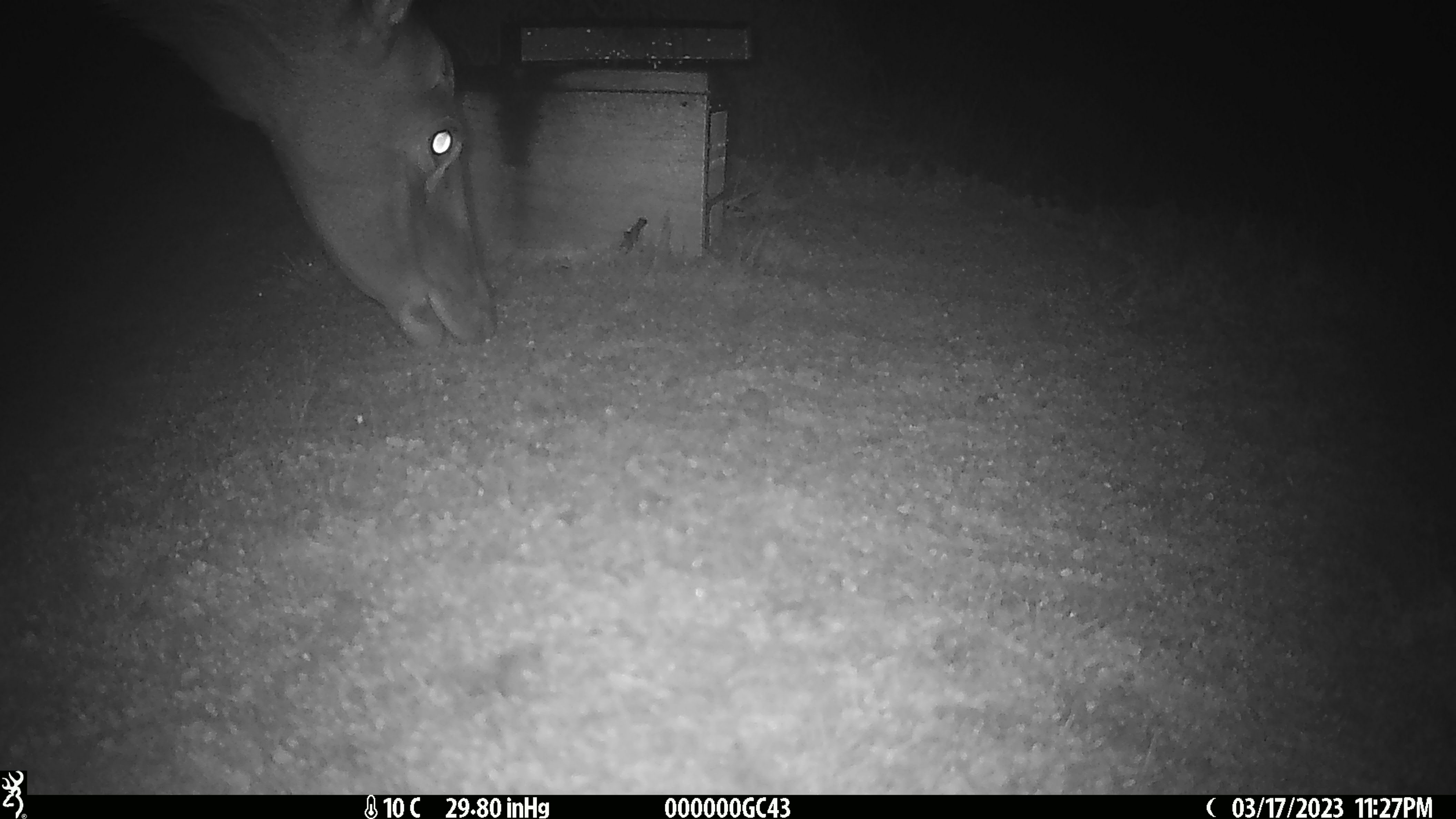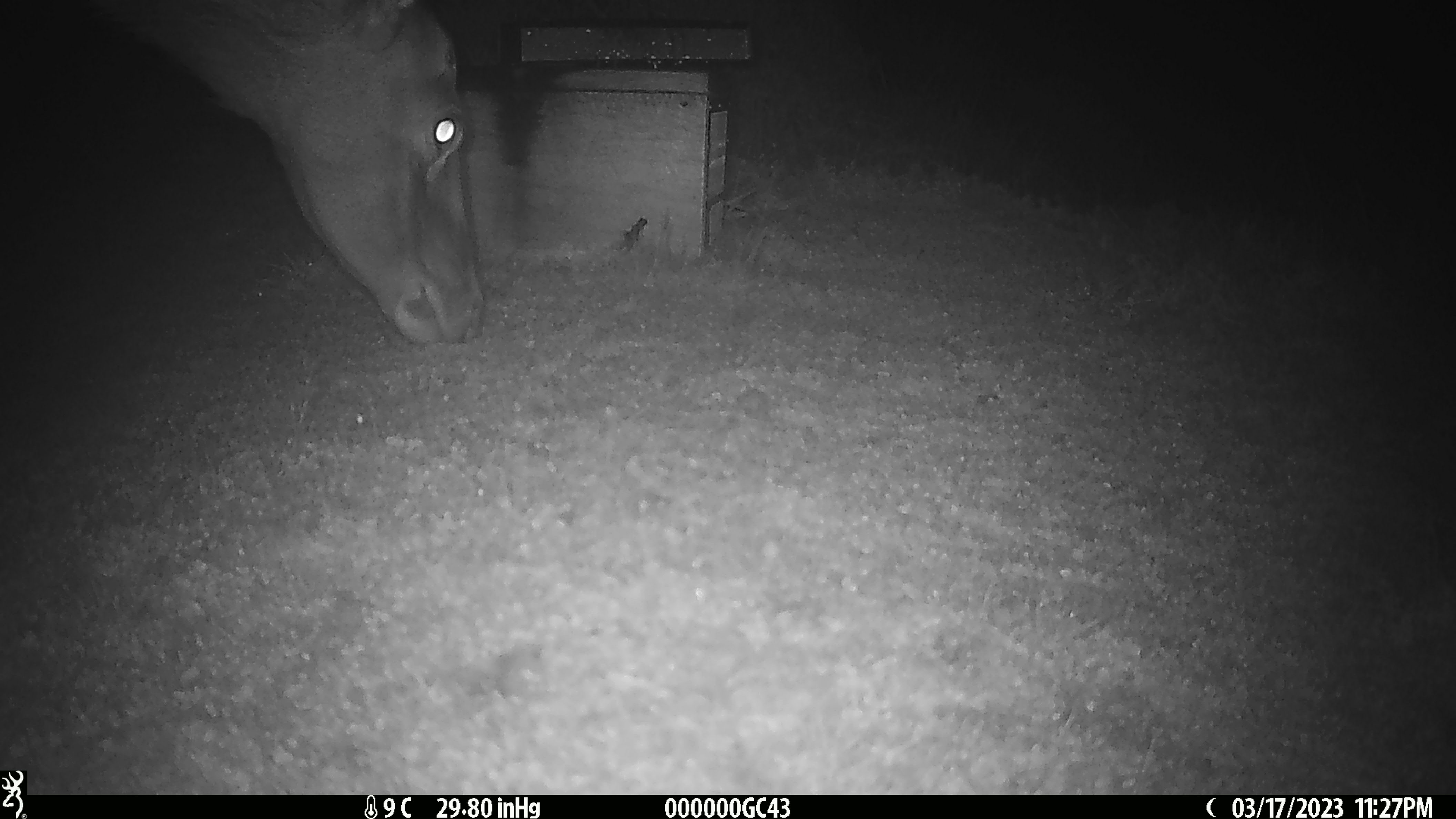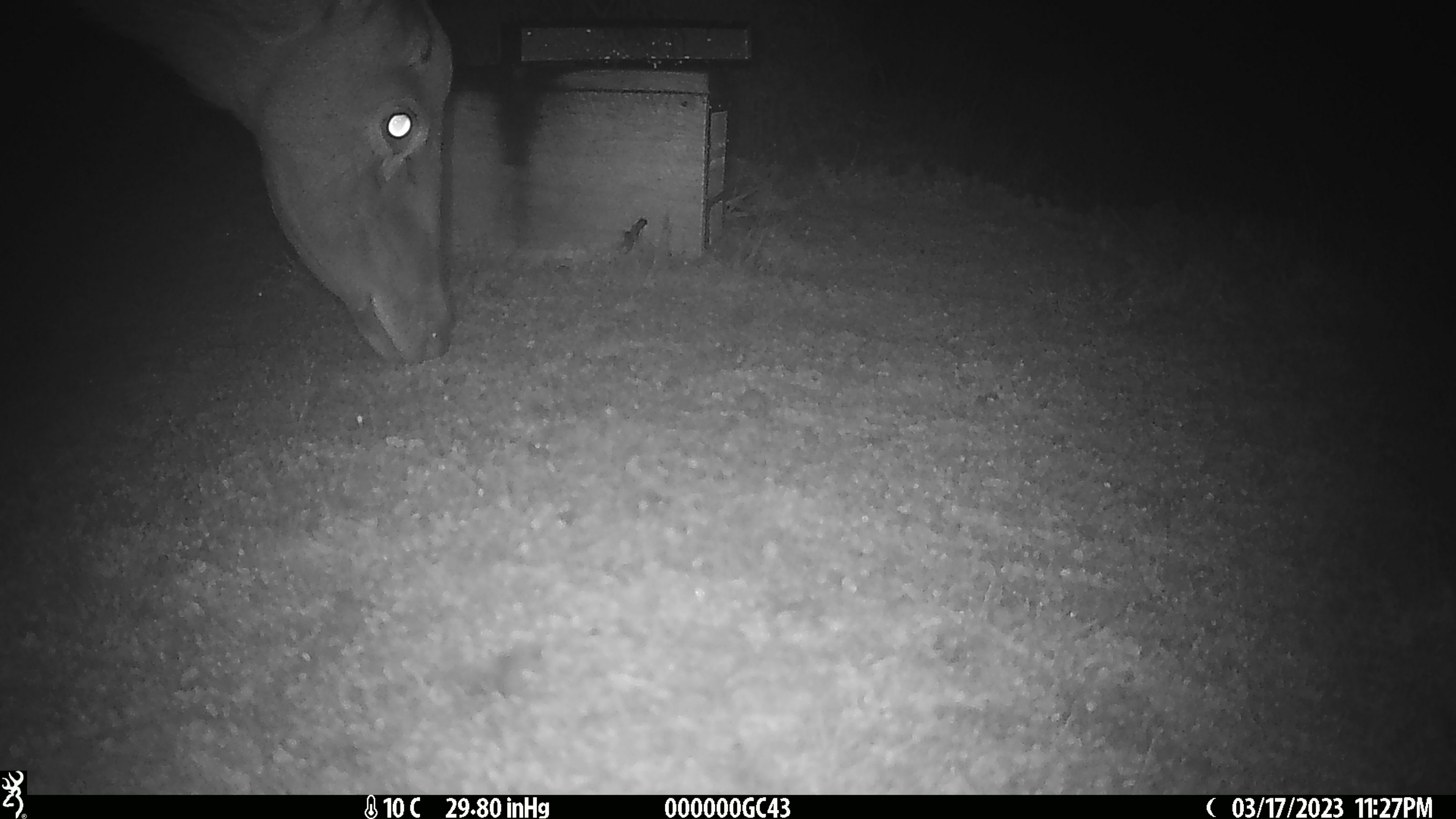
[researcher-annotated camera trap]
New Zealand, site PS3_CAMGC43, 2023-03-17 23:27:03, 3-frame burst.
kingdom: Animalia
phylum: Chordata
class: Mammalia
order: Artiodactyla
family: Cervidae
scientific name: Cervidae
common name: deer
Deer (Cervidae).